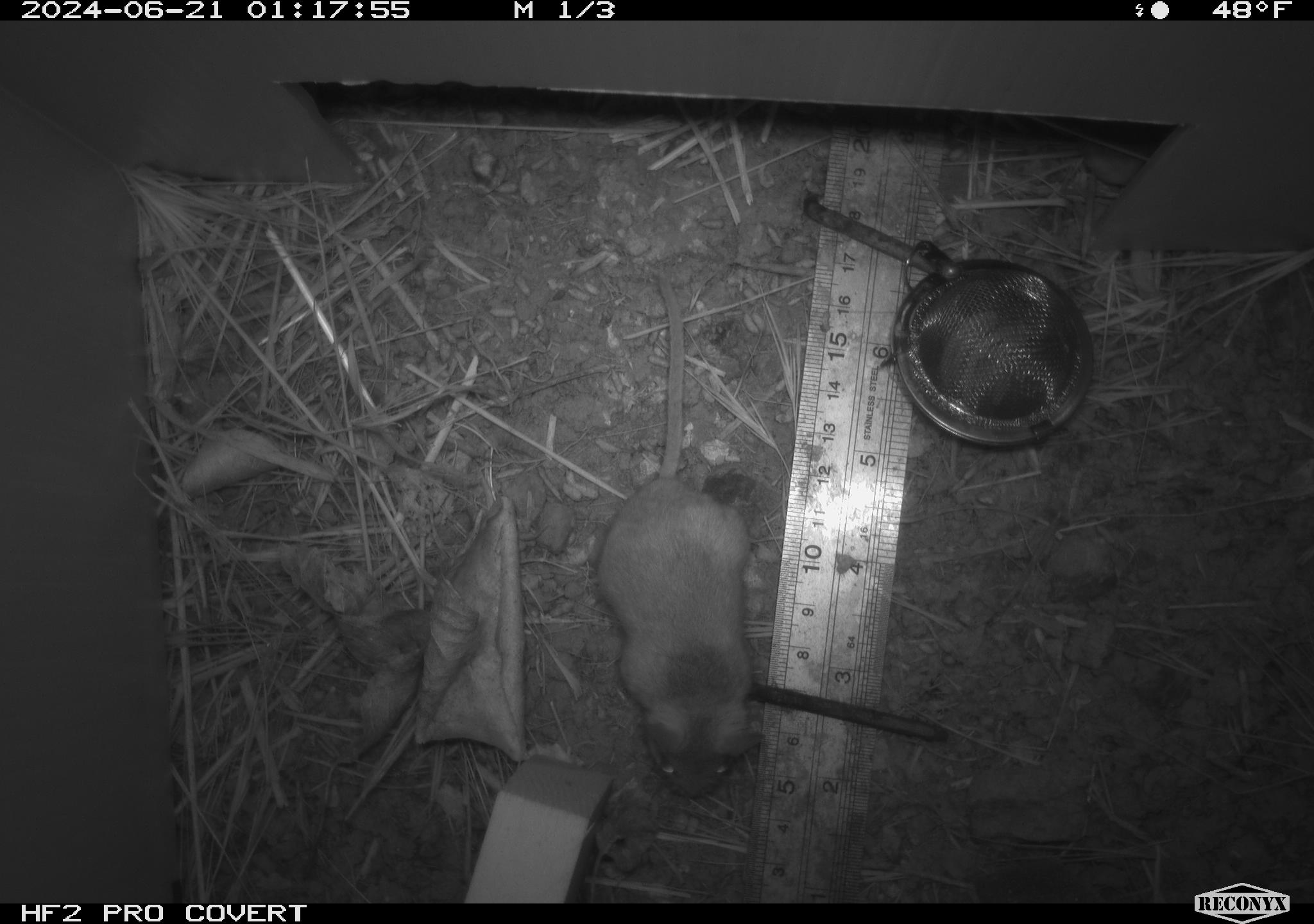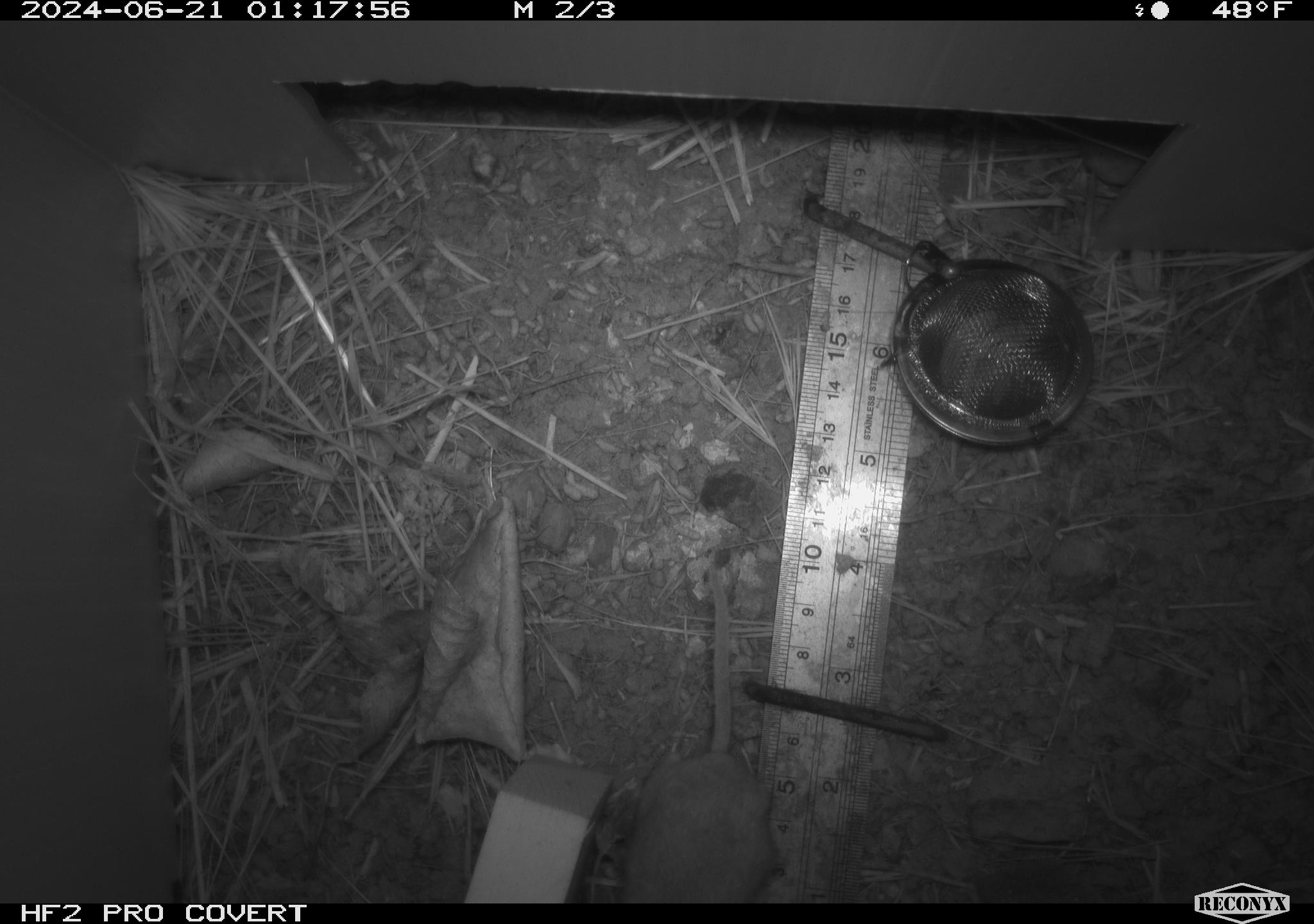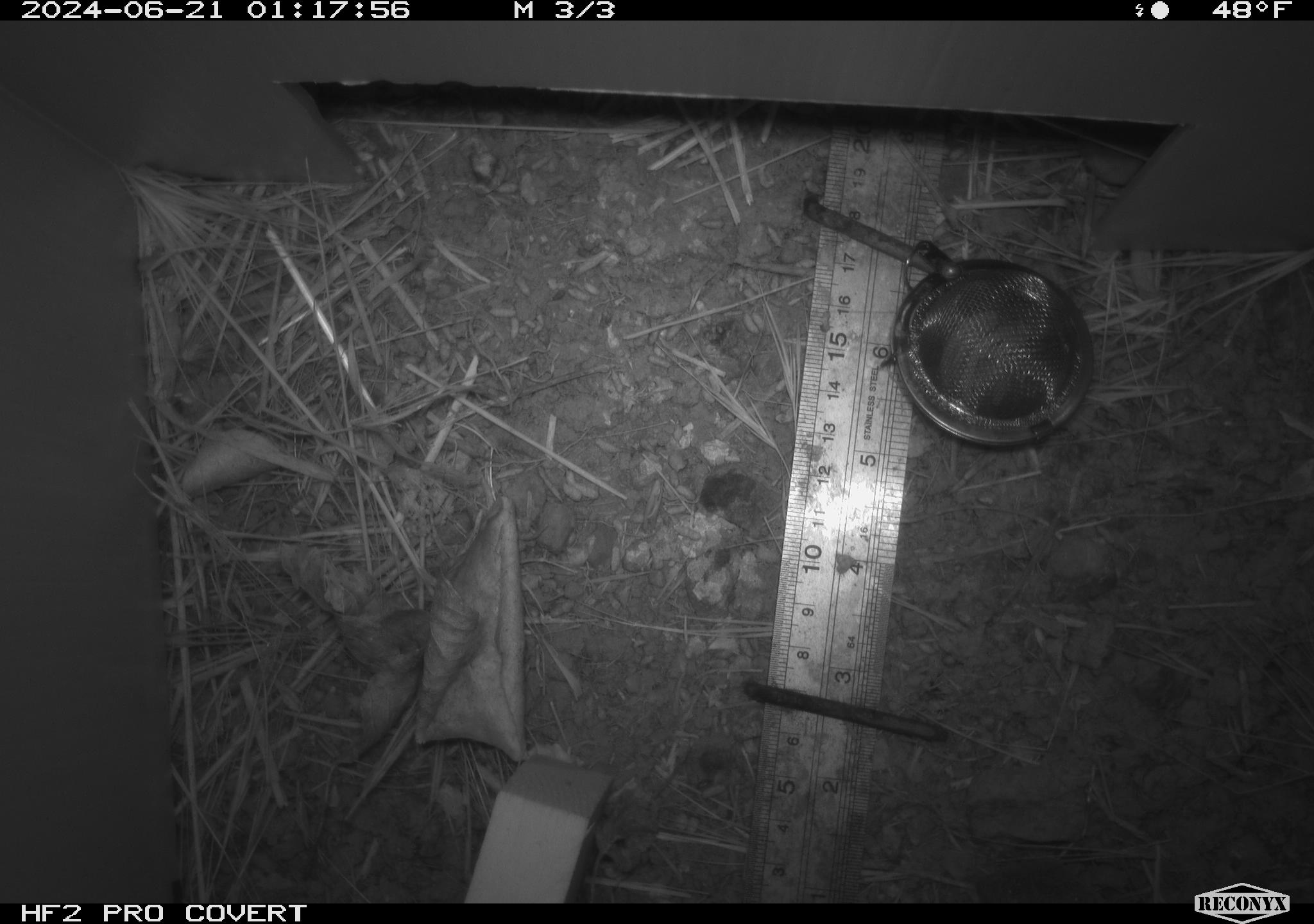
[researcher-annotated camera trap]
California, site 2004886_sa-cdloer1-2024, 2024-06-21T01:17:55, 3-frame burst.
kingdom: Animalia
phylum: Chordata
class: Mammalia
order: Rodentia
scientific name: Rodentia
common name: mouse species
Mouse species (Rodentia).